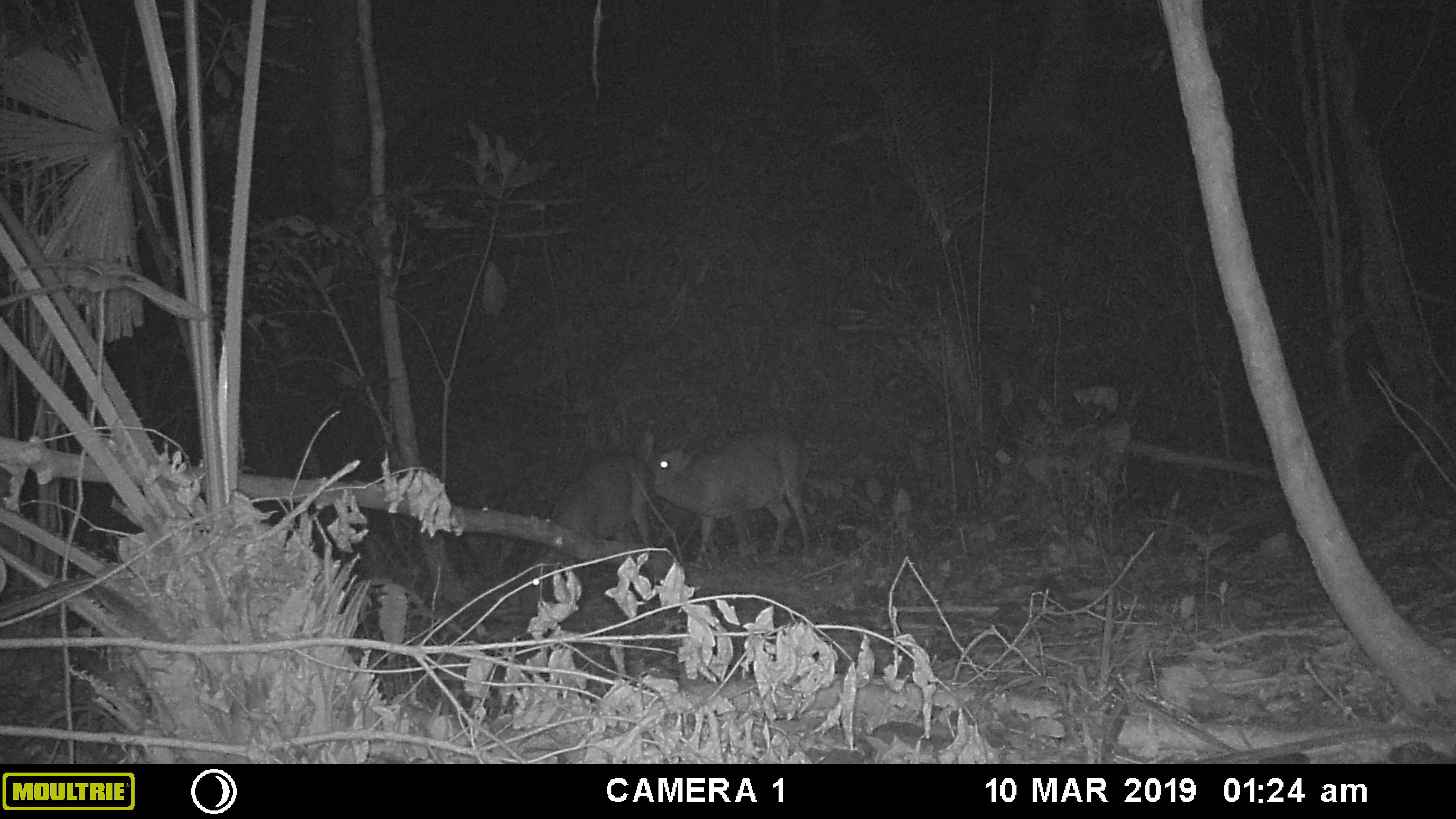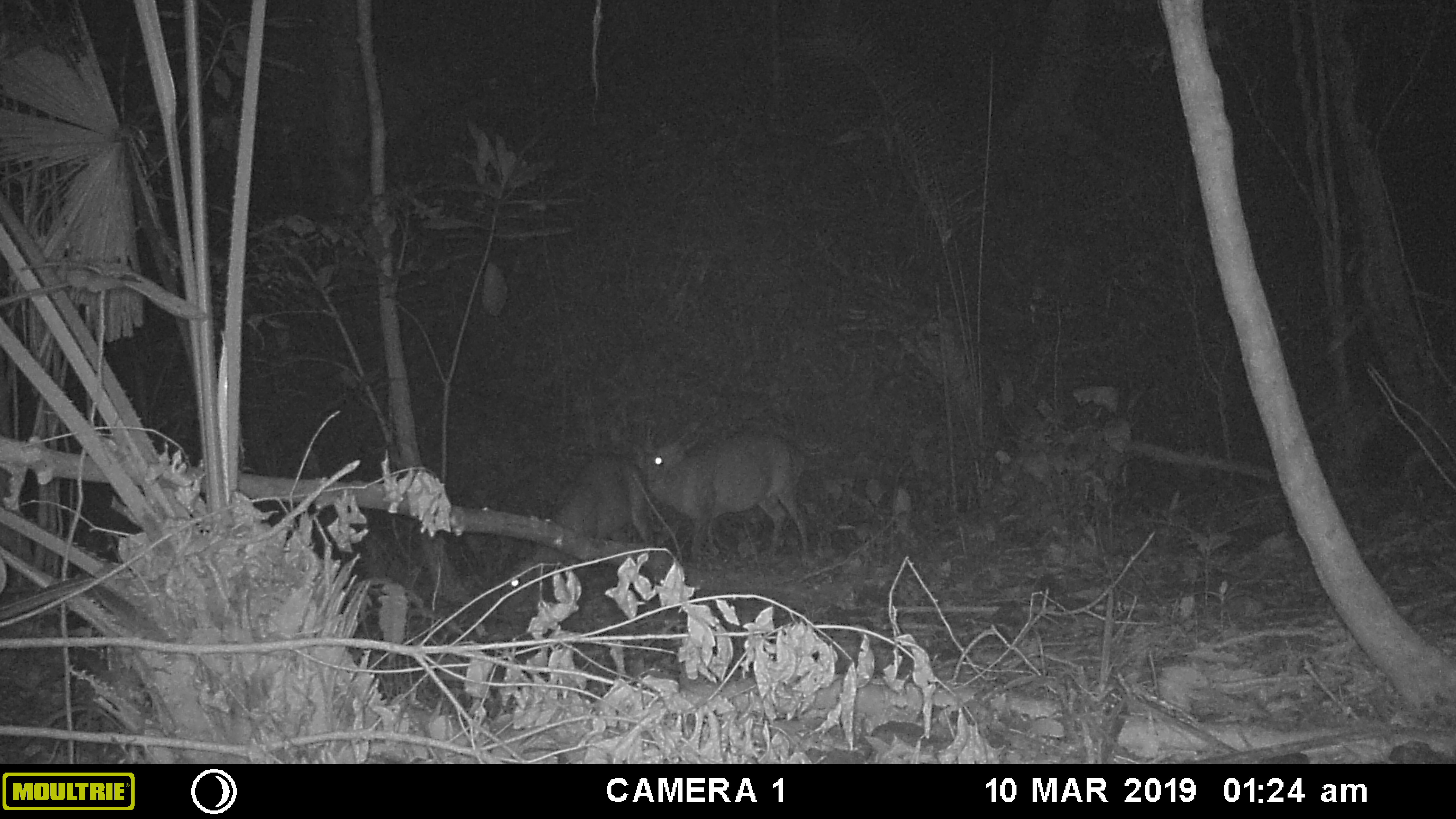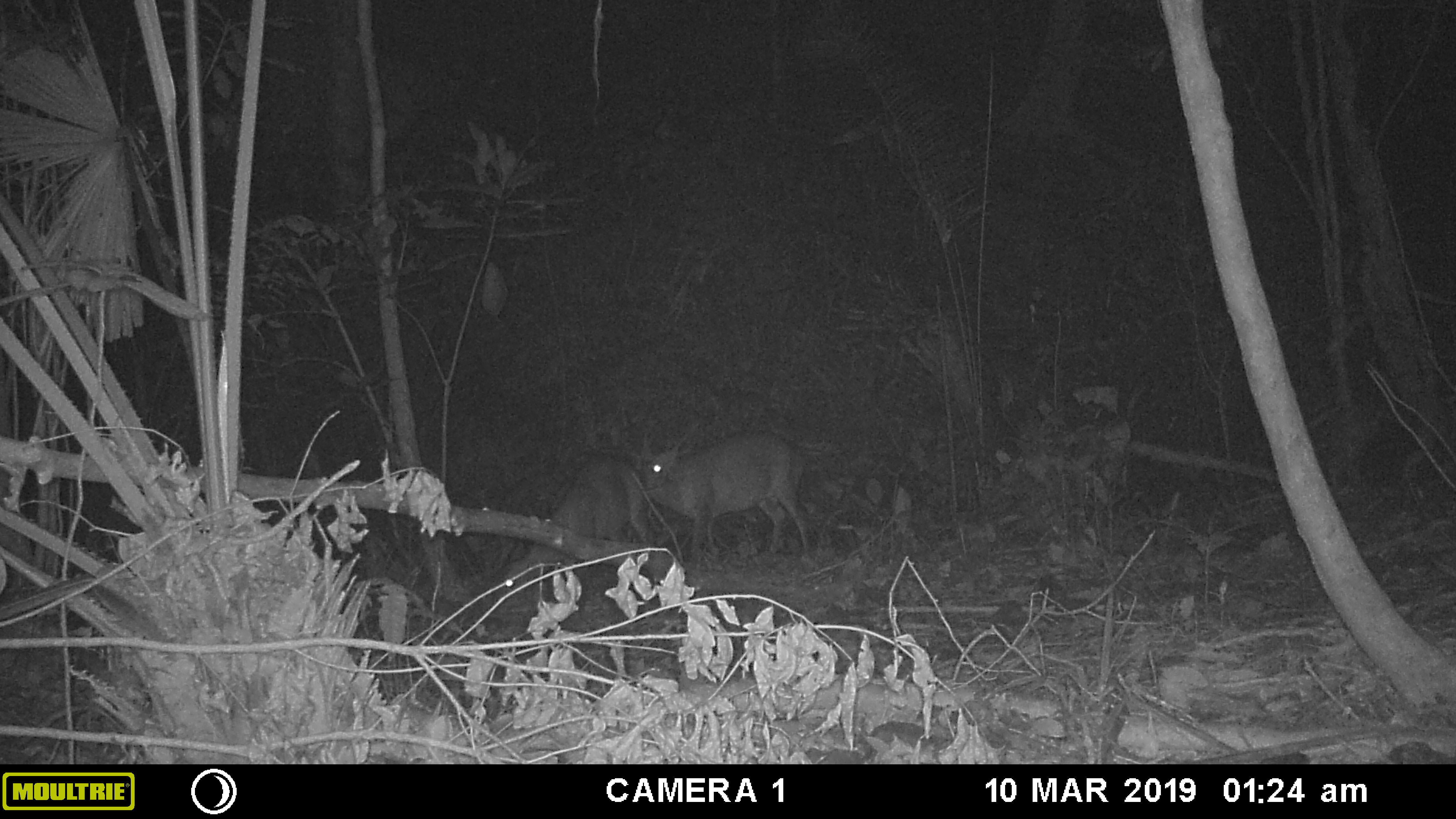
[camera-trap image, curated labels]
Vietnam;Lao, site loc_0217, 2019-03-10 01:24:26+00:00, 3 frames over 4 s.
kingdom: Animalia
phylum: Chordata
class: Mammalia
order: Artiodactyla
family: Cervidae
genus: Muntiacus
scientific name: Muntiacus vuquangensis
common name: large-antlered muntjac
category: large antlered muntjac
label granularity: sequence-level